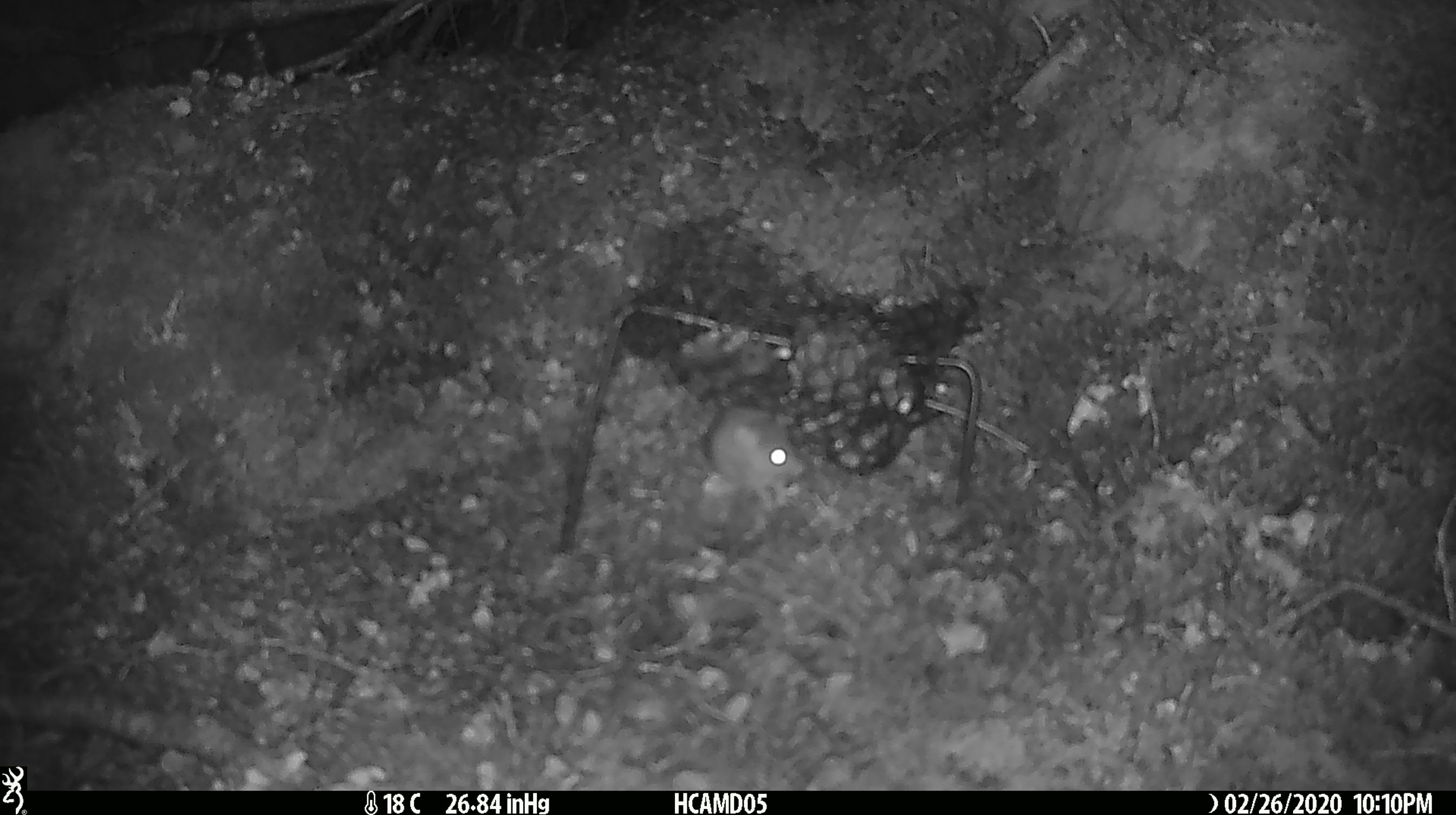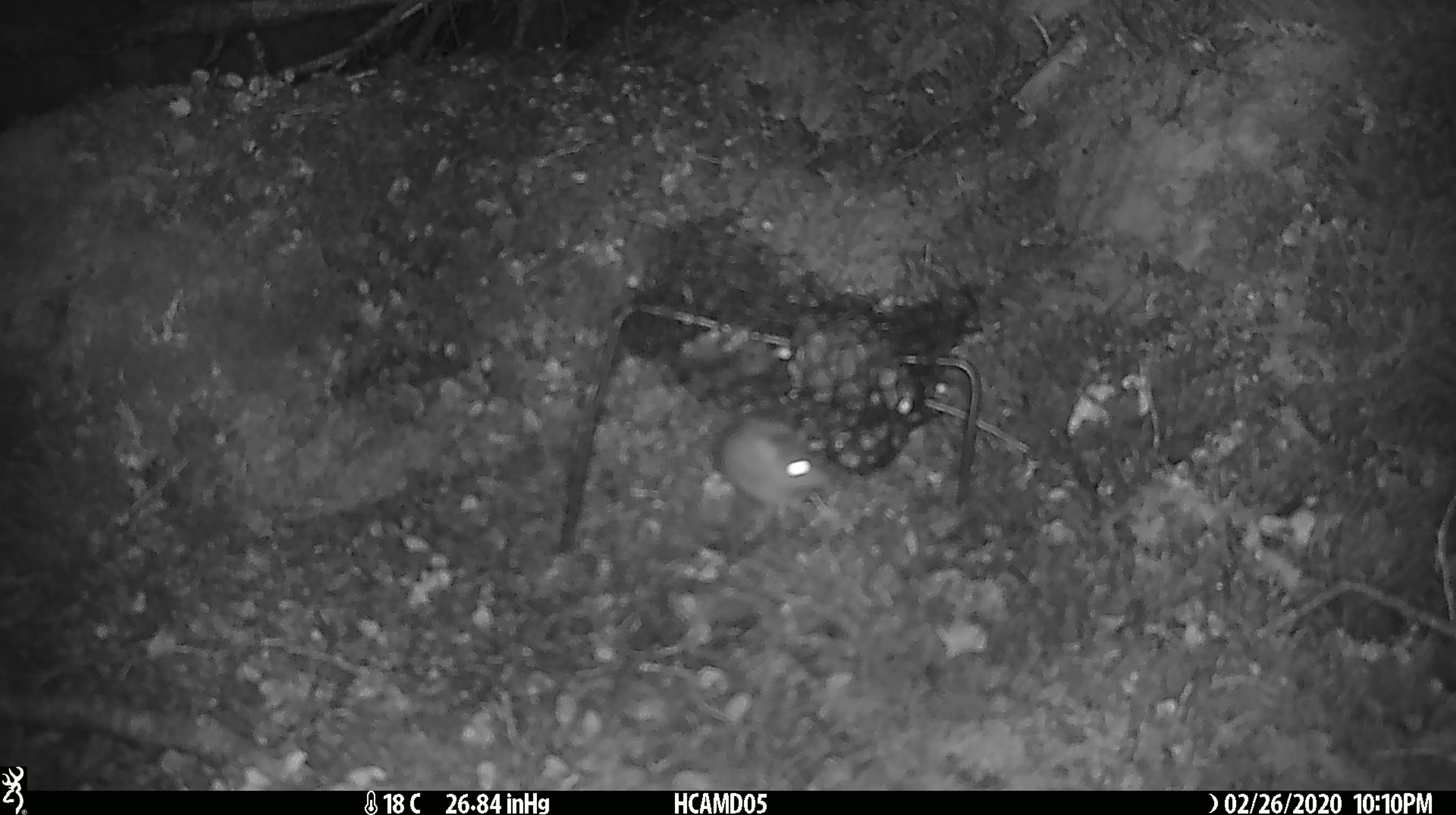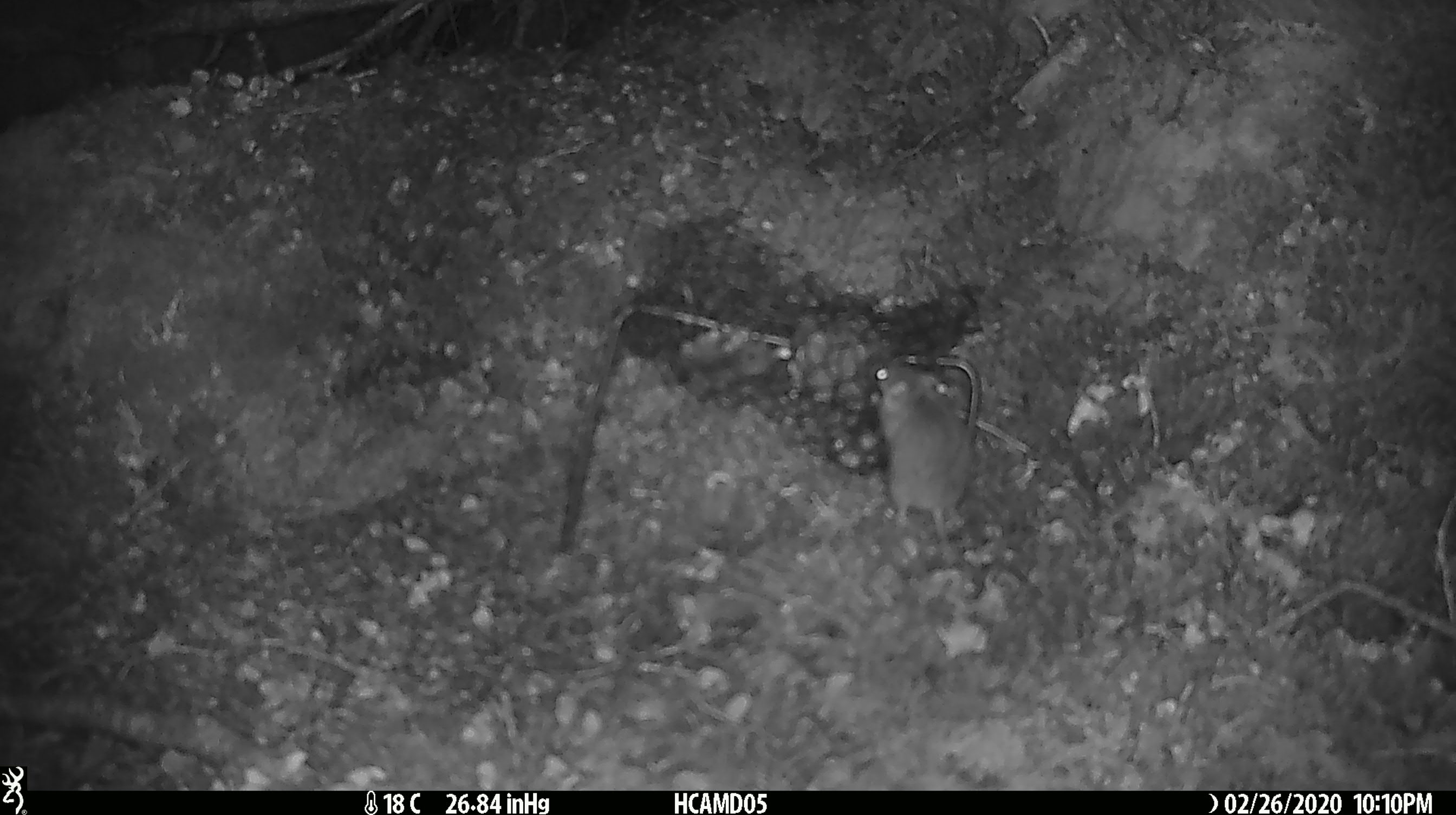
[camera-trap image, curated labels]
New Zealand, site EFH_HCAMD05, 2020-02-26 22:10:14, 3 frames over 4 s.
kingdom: Animalia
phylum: Chordata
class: Mammalia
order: Rodentia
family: Muridae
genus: Mus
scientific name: Mus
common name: mouse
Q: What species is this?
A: Mouse (Mus).